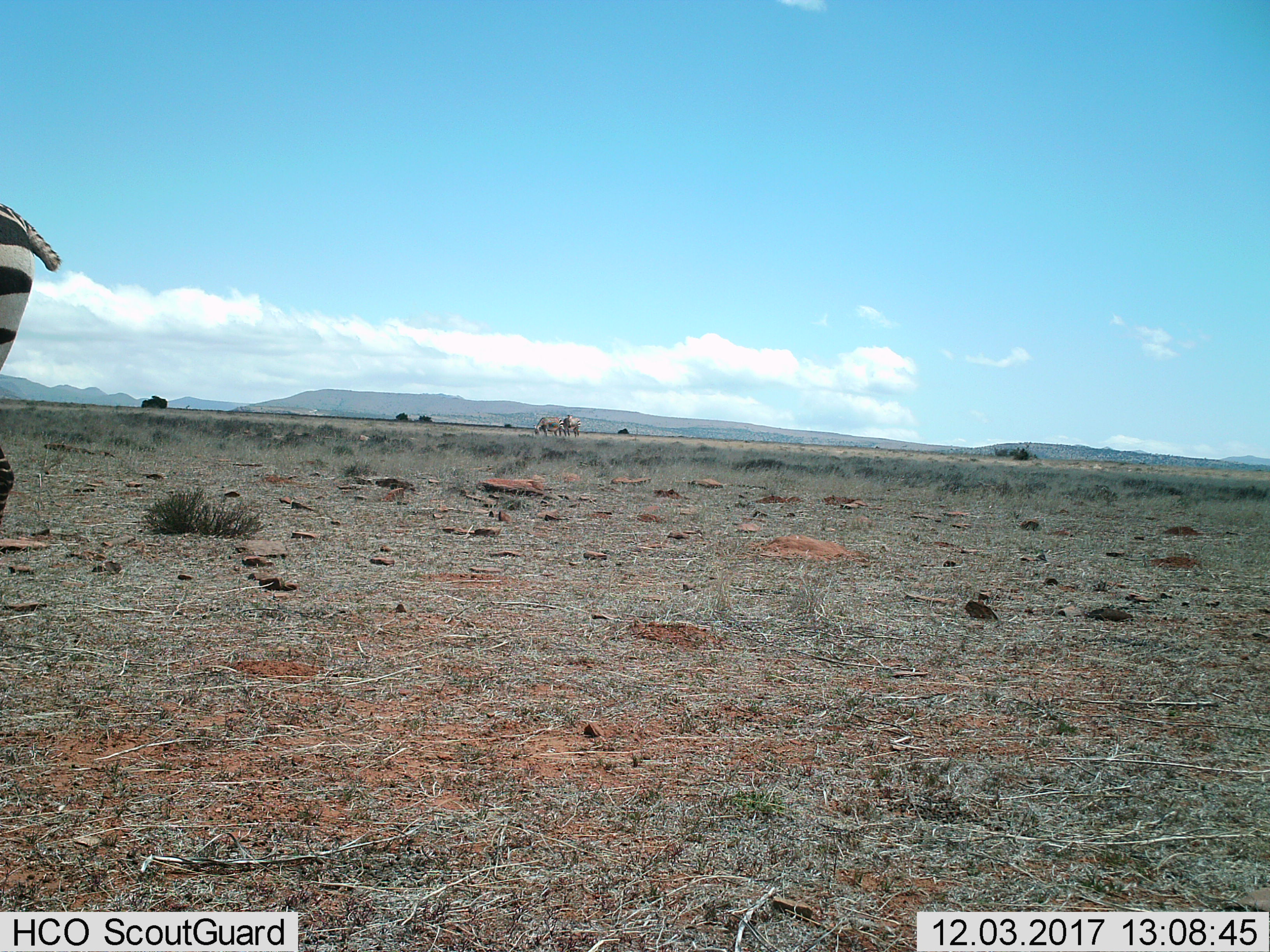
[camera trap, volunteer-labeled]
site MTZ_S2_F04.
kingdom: Animalia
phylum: Chordata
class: Mammalia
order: Perissodactyla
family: Equidae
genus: Equus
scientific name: Equus zebra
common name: mountain zebra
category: zebramountain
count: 3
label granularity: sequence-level